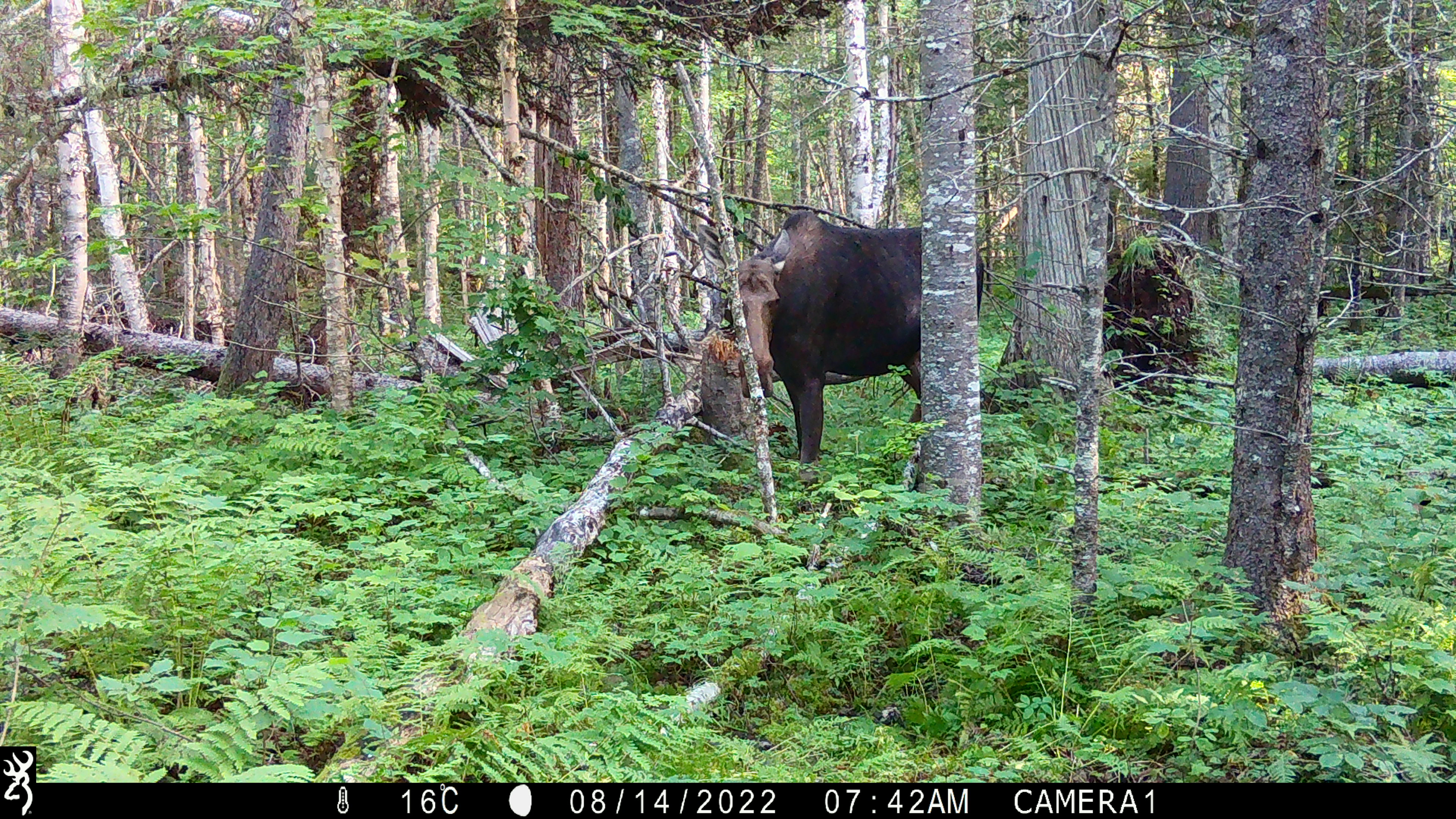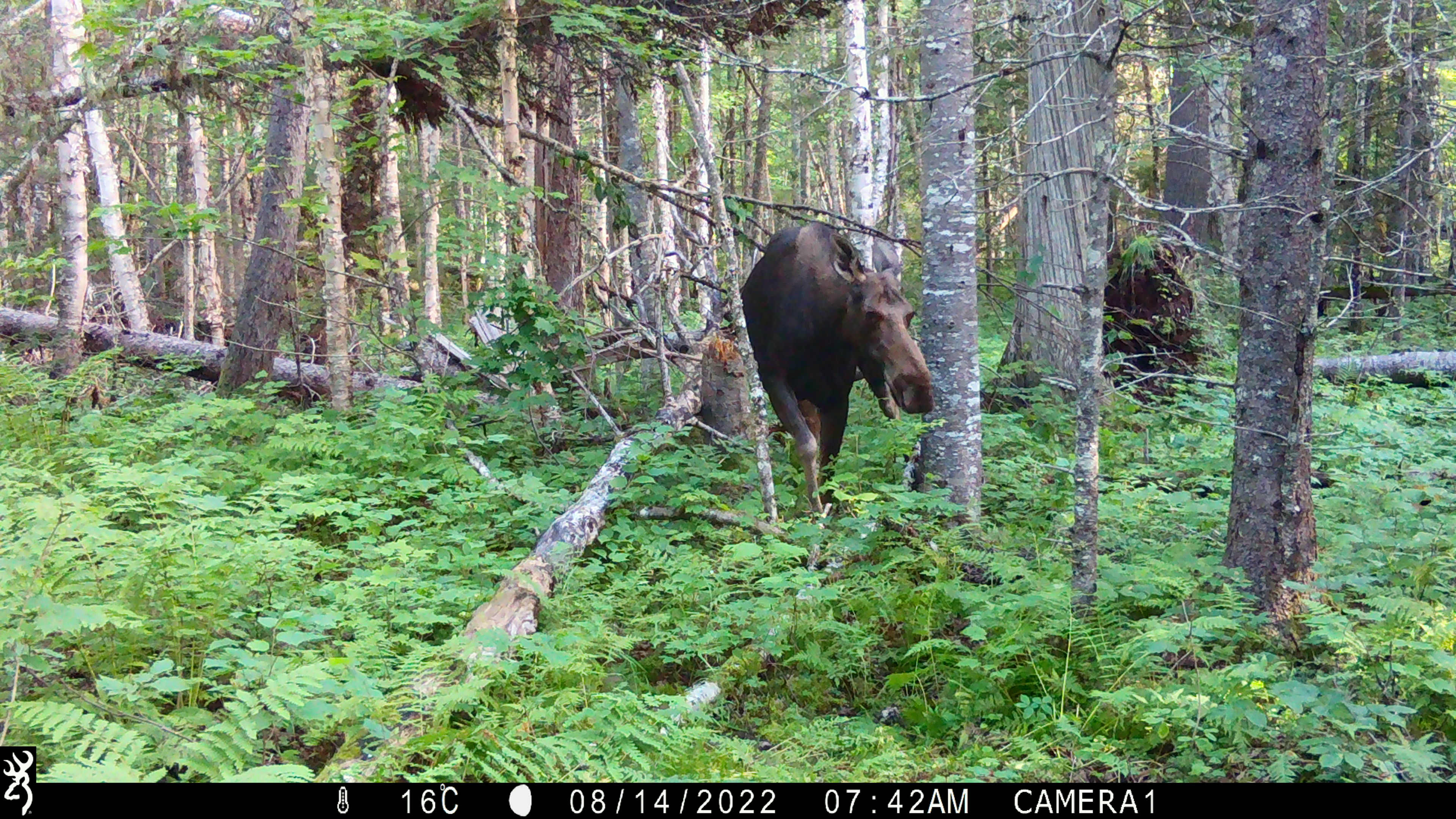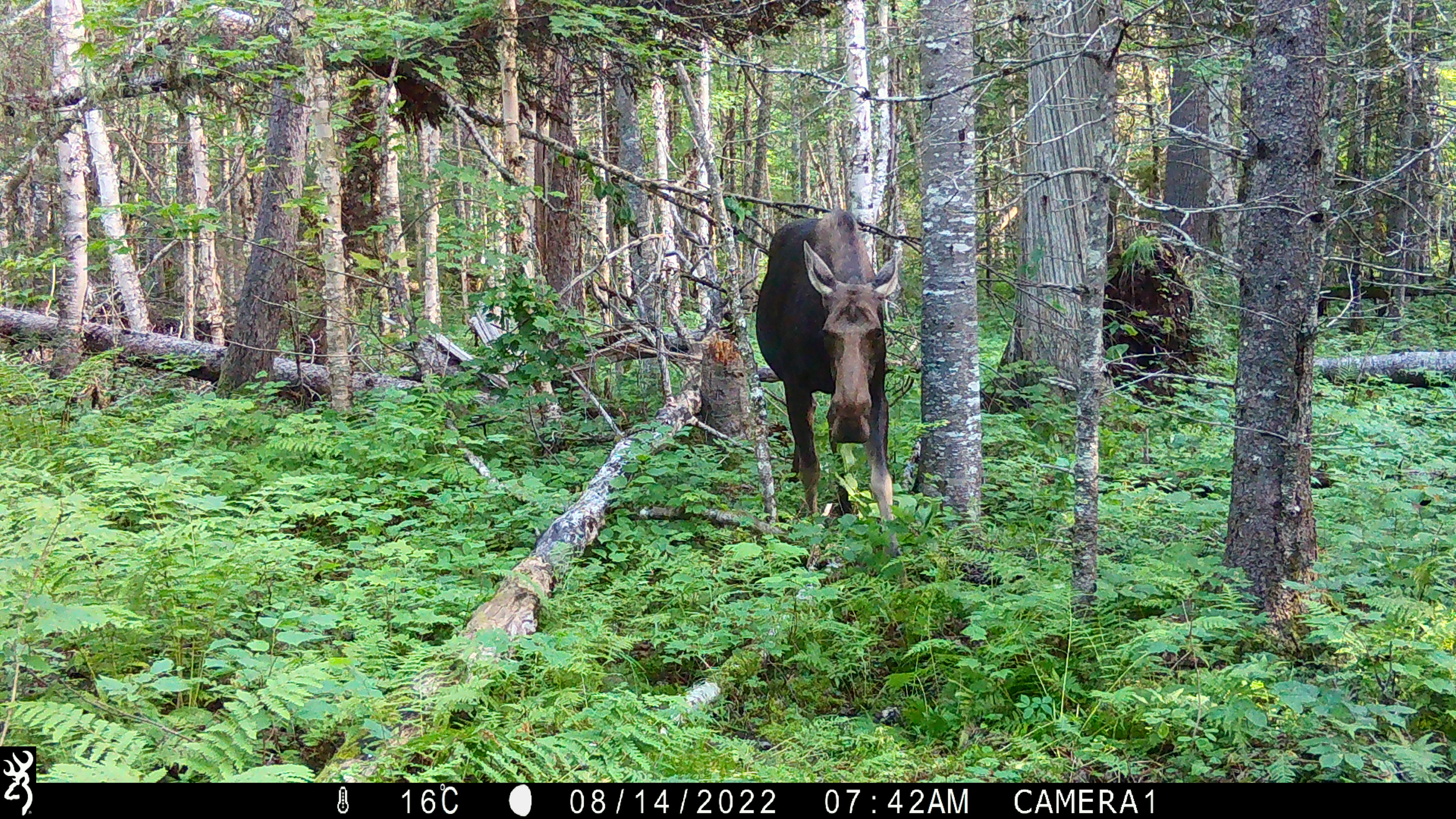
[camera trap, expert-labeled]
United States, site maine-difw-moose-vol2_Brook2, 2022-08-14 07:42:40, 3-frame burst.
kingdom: Animalia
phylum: Chordata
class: Mammalia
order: Artiodactyla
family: Cervidae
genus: Alces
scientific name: Alces alces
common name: moose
Moose (Alces alces).